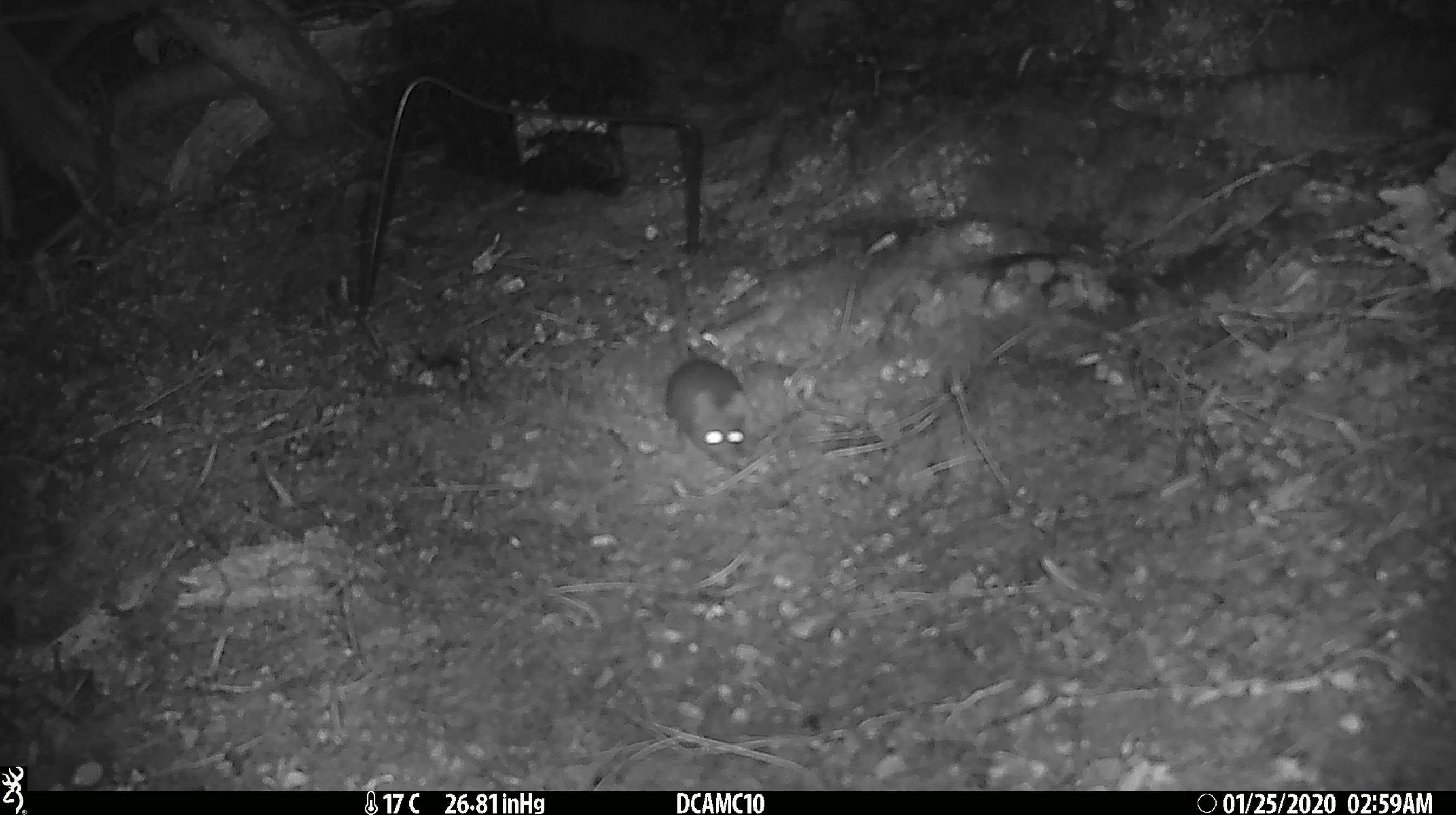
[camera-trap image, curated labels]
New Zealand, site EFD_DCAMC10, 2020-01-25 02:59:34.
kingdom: Animalia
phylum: Chordata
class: Mammalia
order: Rodentia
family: Muridae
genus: Mus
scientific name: Mus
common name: mouse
Mouse (Mus).